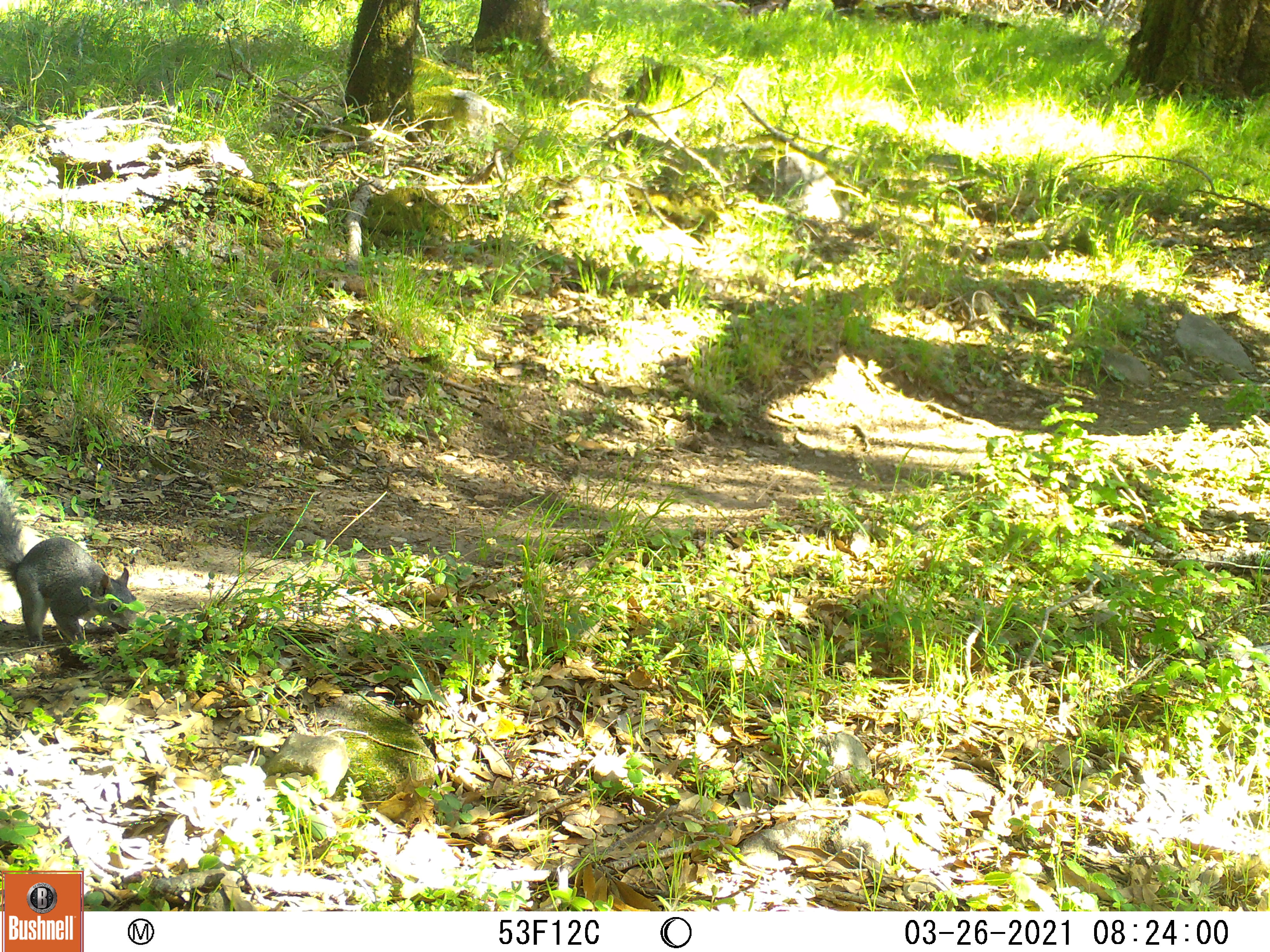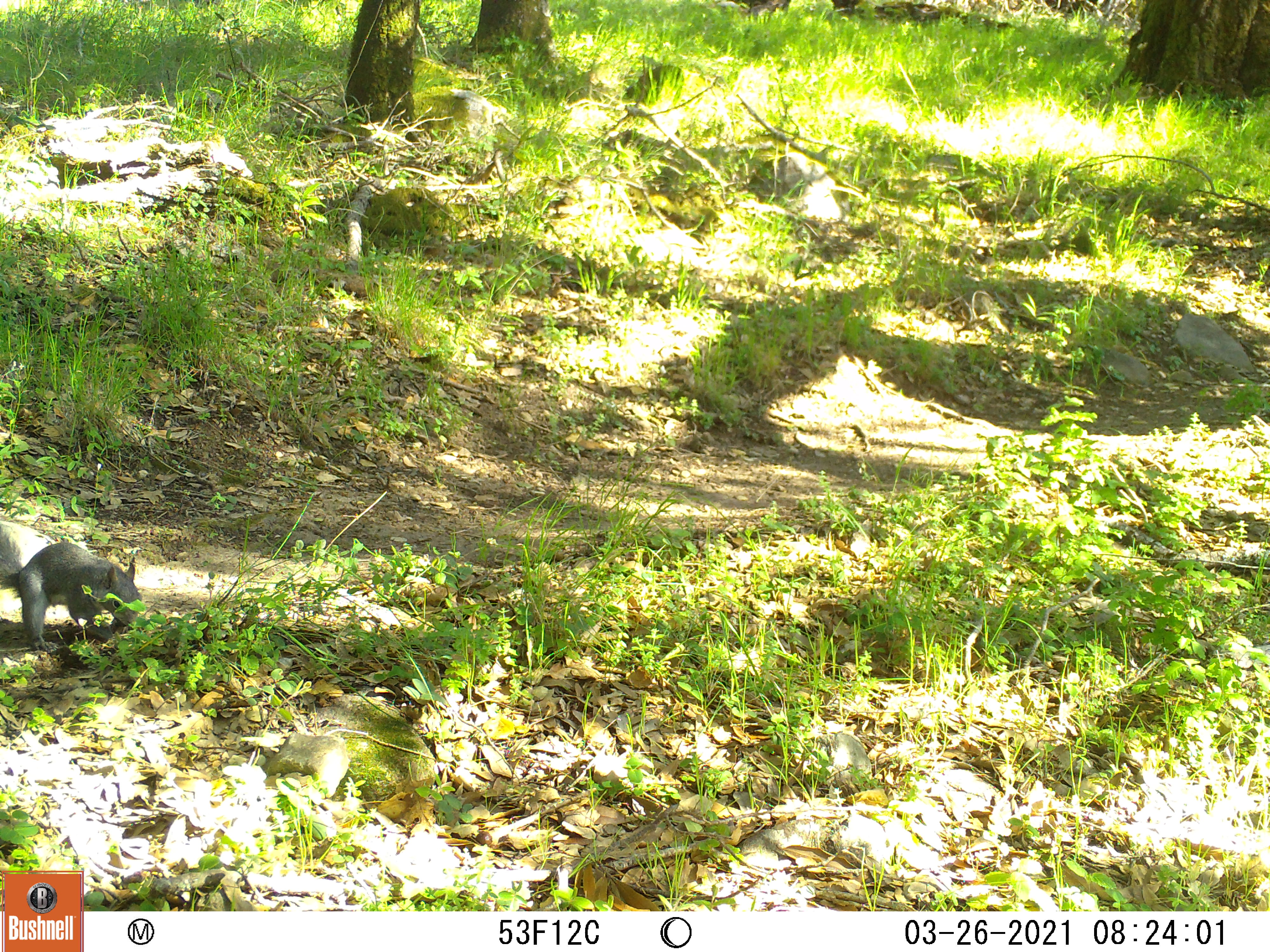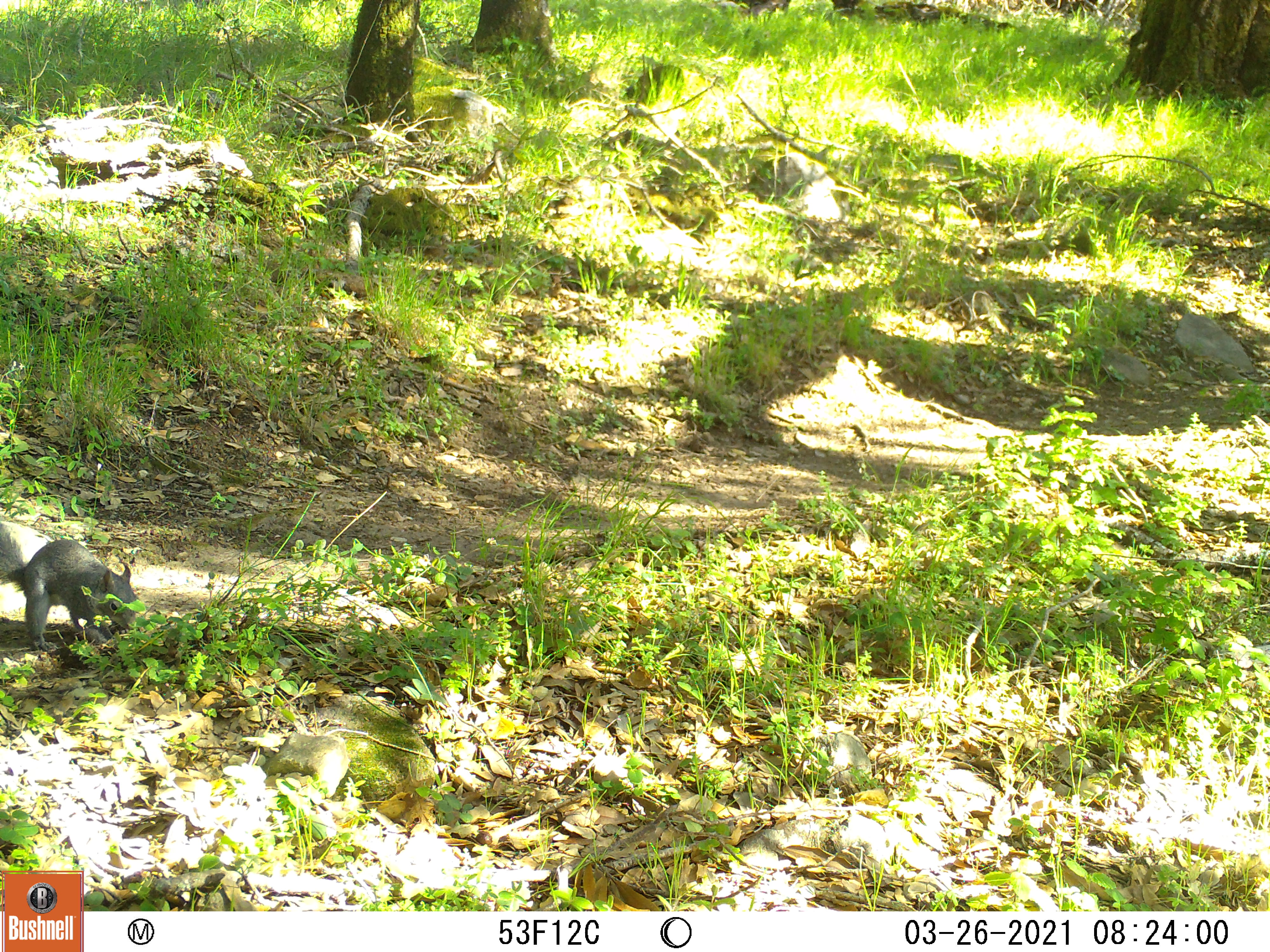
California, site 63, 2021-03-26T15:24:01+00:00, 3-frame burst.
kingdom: Animalia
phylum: Chordata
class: Mammalia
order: Rodentia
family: Sciuridae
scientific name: Sciuridae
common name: squirrel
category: unknown squirrel